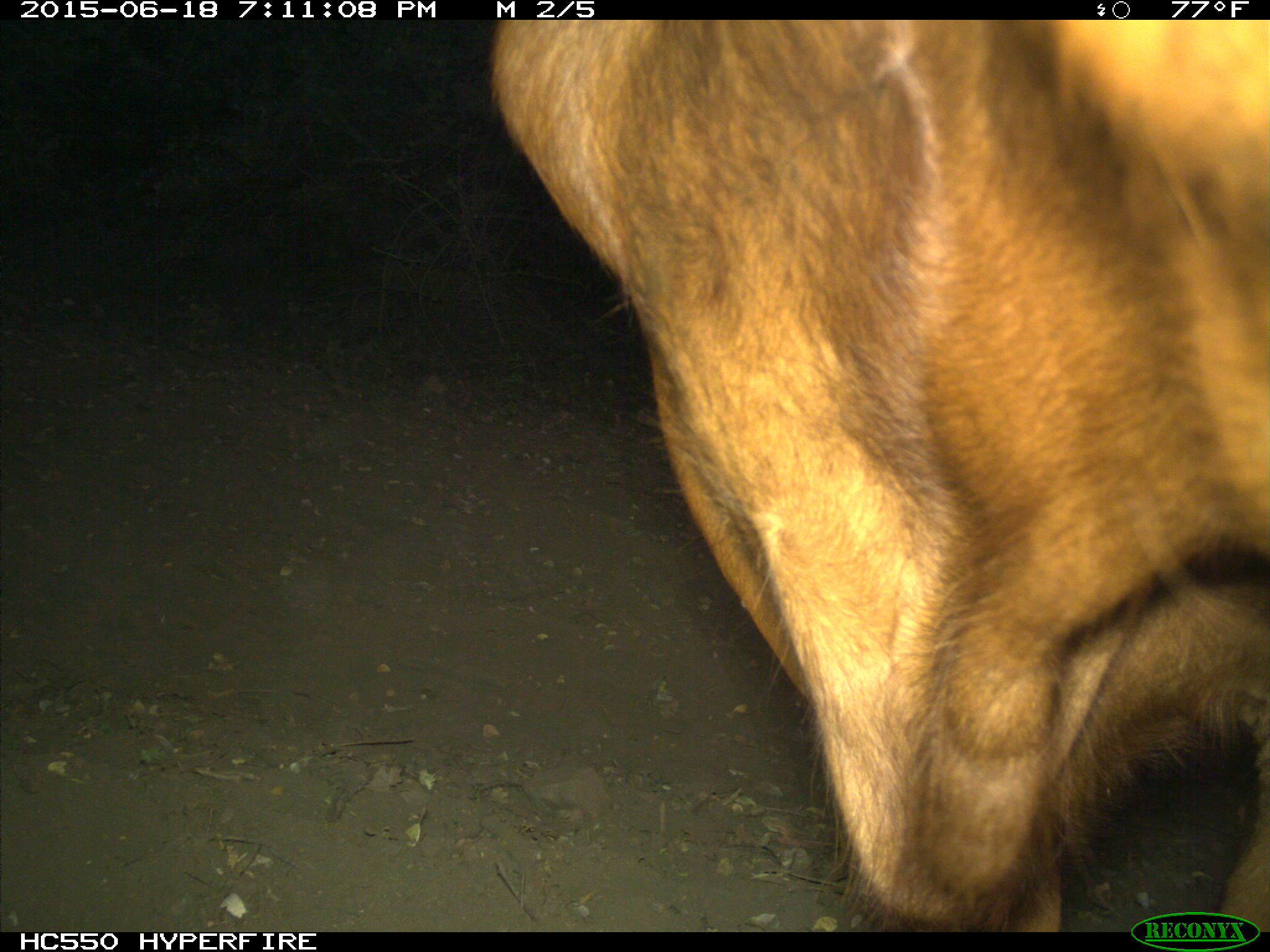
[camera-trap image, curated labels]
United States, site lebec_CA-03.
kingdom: Animalia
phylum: Chordata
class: Mammalia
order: Artiodactyla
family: Bovidae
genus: Bos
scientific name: Bos taurus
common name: domestic cow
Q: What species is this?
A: Bos taurus (domestic cow).